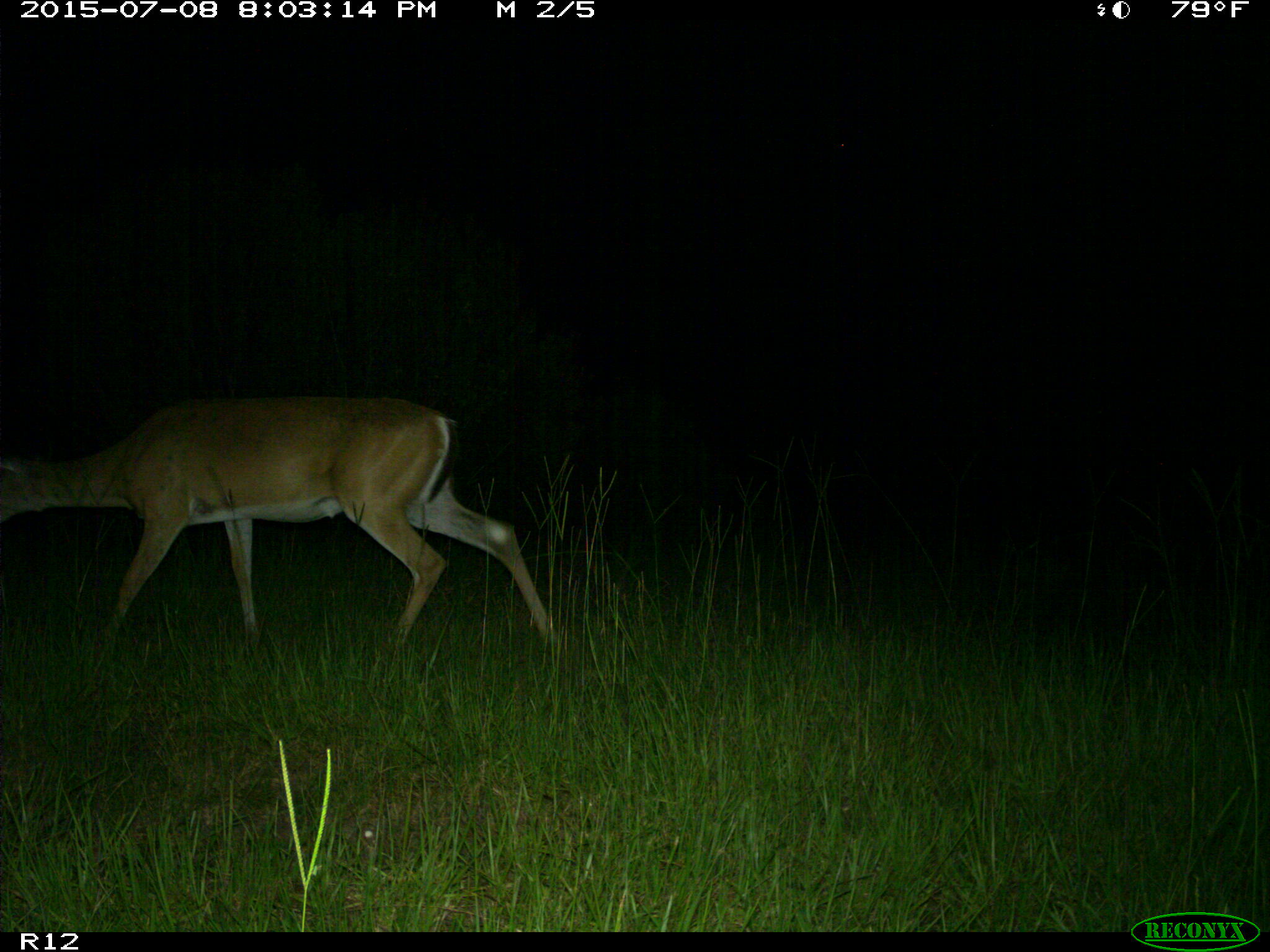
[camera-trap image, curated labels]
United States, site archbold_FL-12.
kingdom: Animalia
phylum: Chordata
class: Mammalia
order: Artiodactyla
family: Cervidae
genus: Odocoileus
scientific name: Odocoileus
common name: deer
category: unidentified deer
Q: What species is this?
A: Unidentified deer (deer) (Odocoileus).